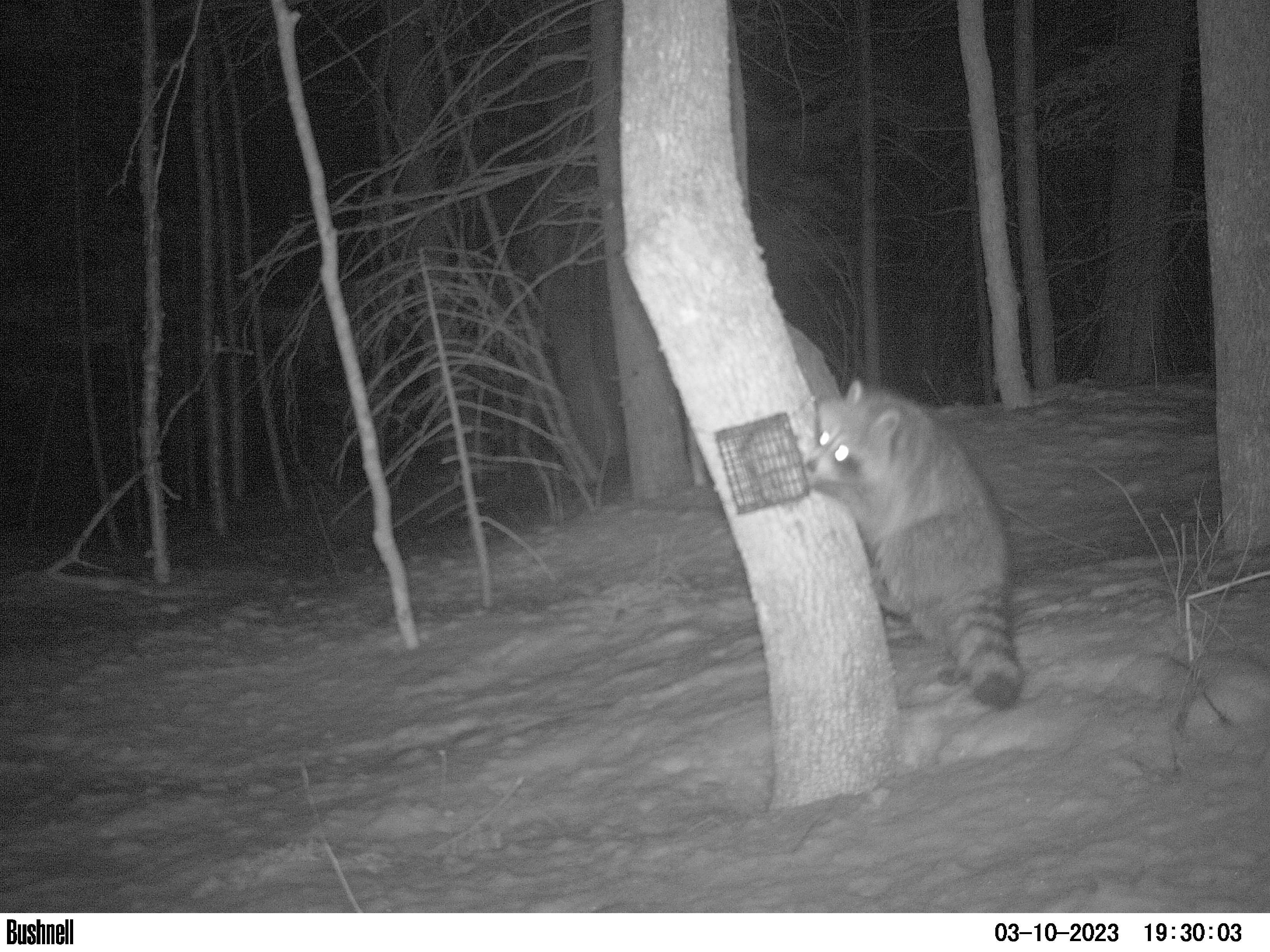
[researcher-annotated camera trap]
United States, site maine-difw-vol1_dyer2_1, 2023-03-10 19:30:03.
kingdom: Animalia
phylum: Chordata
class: Mammalia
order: Carnivora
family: Procyonidae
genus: Procyon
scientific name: Procyon lotor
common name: raccoon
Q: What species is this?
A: Raccoon (Procyon lotor).